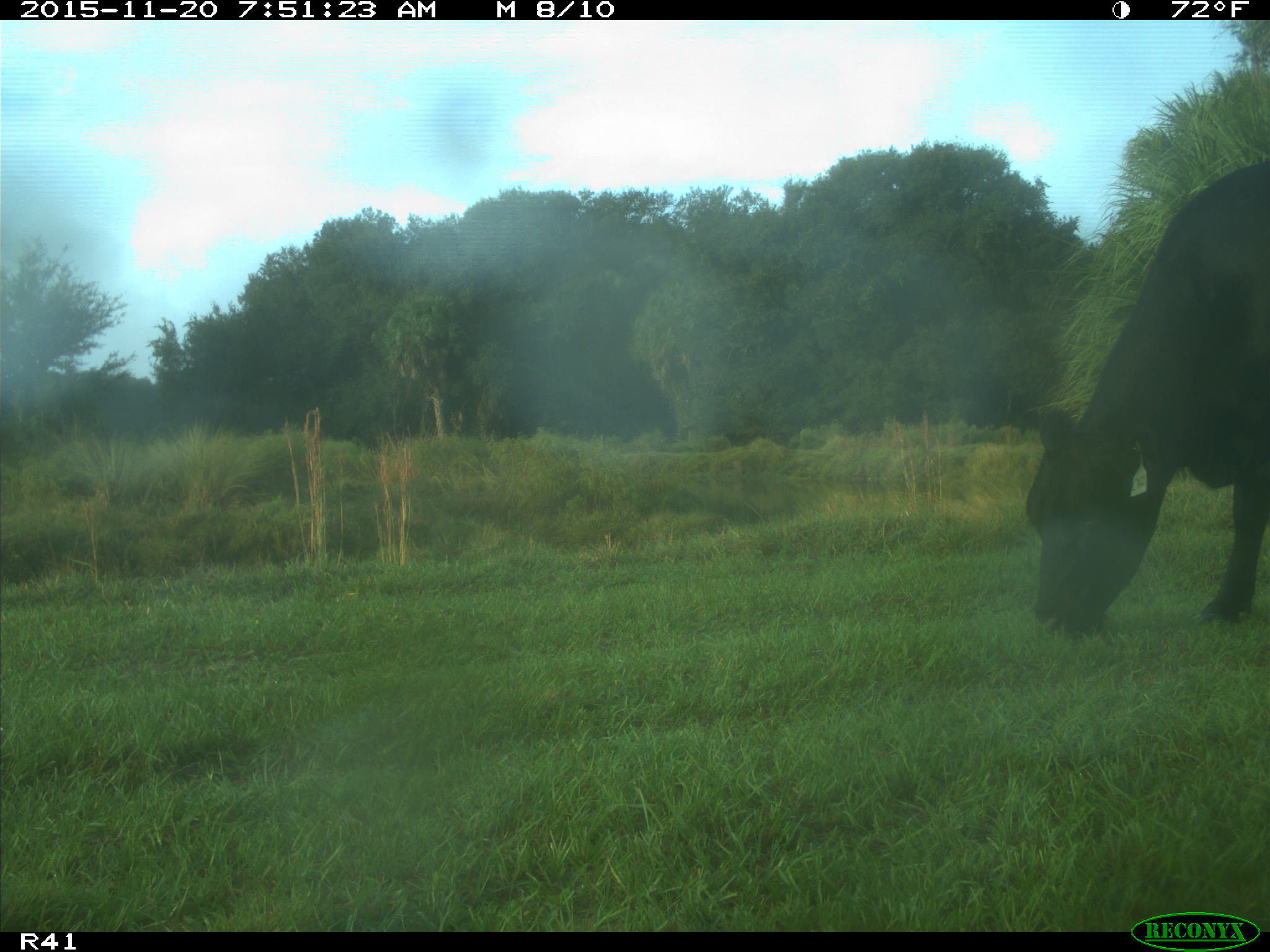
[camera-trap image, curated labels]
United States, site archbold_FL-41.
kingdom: Animalia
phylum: Chordata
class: Mammalia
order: Artiodactyla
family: Bovidae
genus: Bos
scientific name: Bos taurus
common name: domestic cow